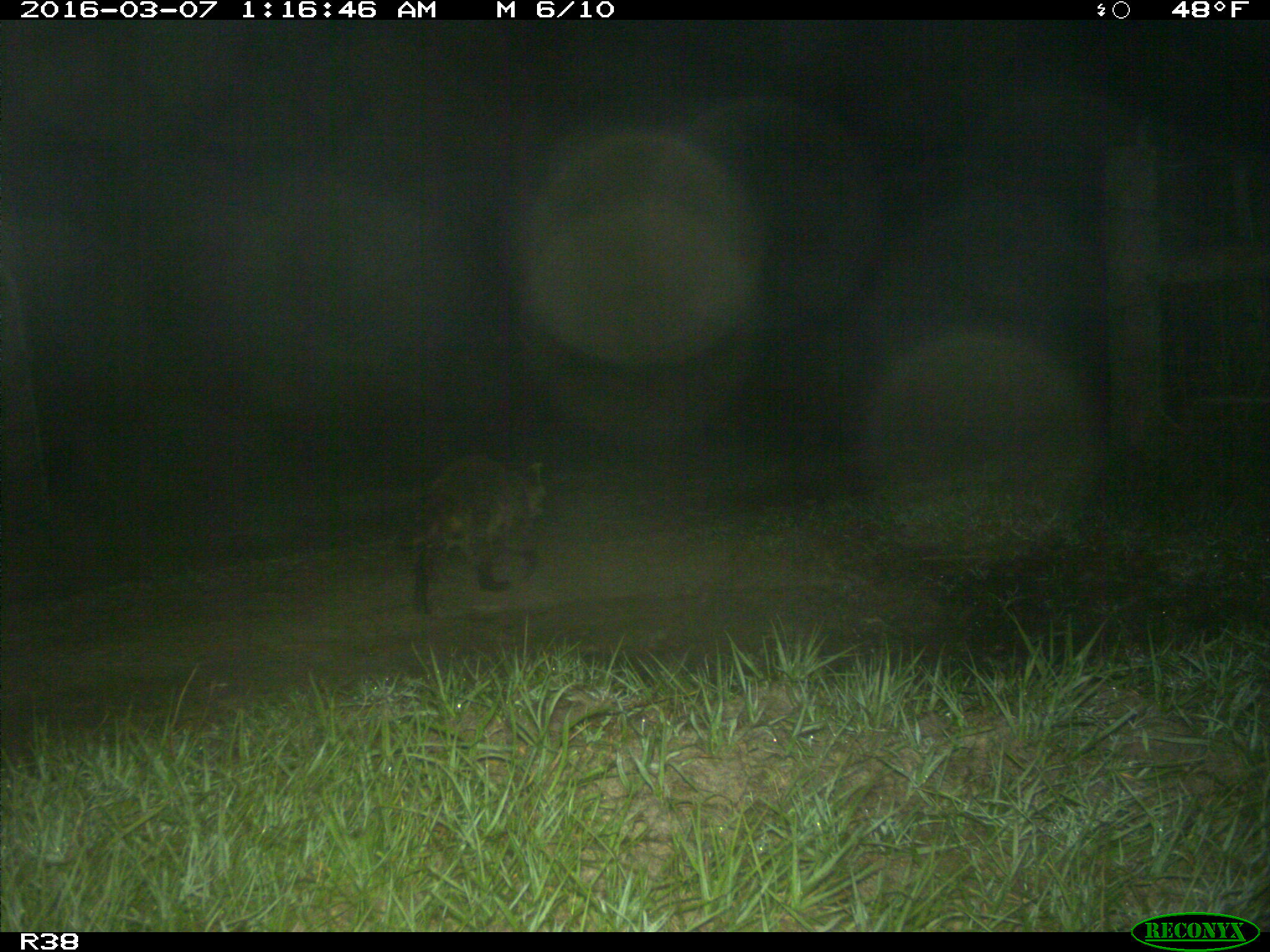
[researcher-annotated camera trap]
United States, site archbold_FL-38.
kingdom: Animalia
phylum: Chordata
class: Mammalia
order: Carnivora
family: Procyonidae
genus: Procyon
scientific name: Procyon lotor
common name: common raccoon